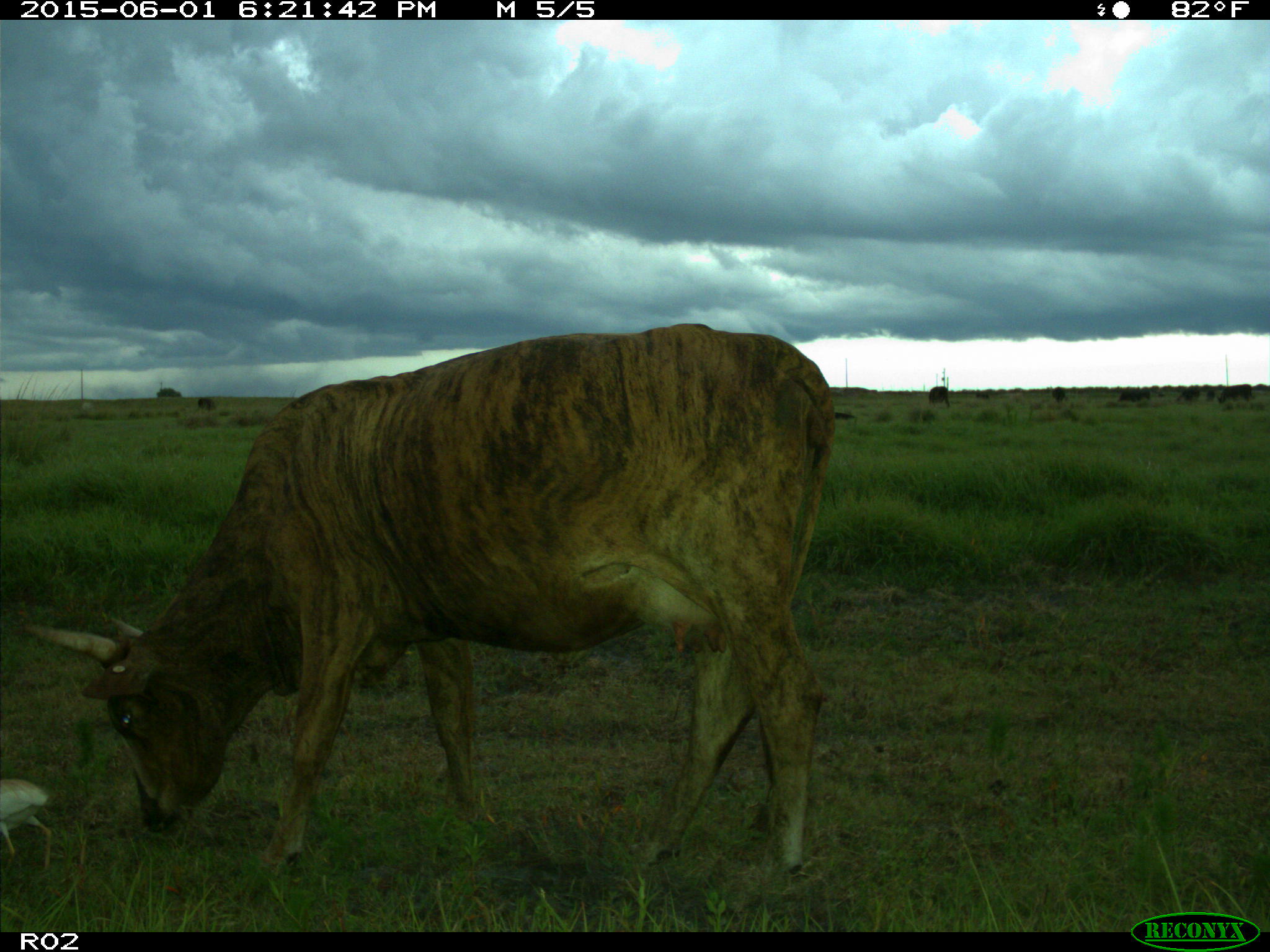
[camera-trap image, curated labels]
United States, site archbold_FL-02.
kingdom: Animalia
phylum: Chordata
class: Mammalia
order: Artiodactyla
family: Bovidae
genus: Bos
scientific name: Bos taurus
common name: domestic cow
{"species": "Bos taurus (domestic cow)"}